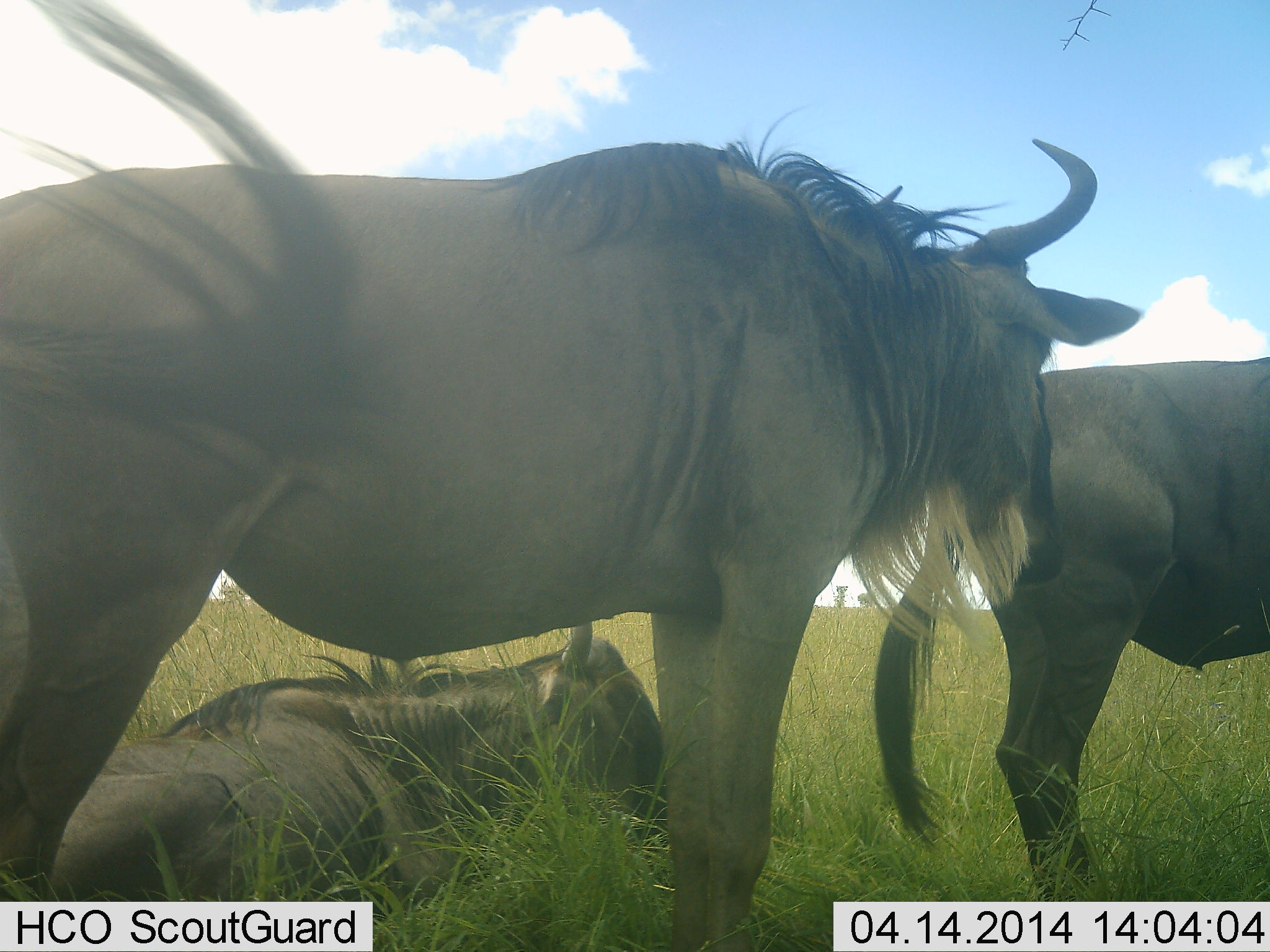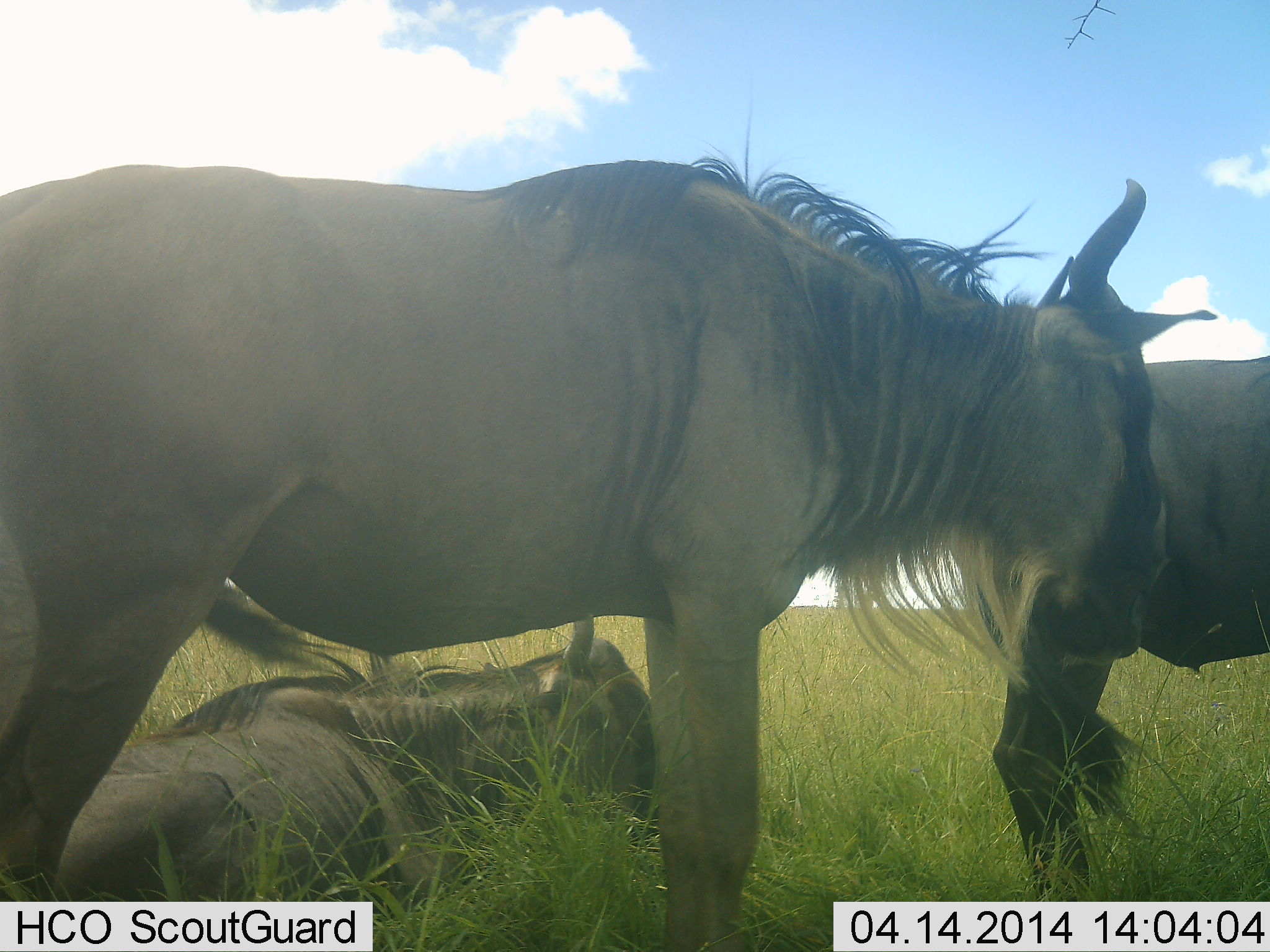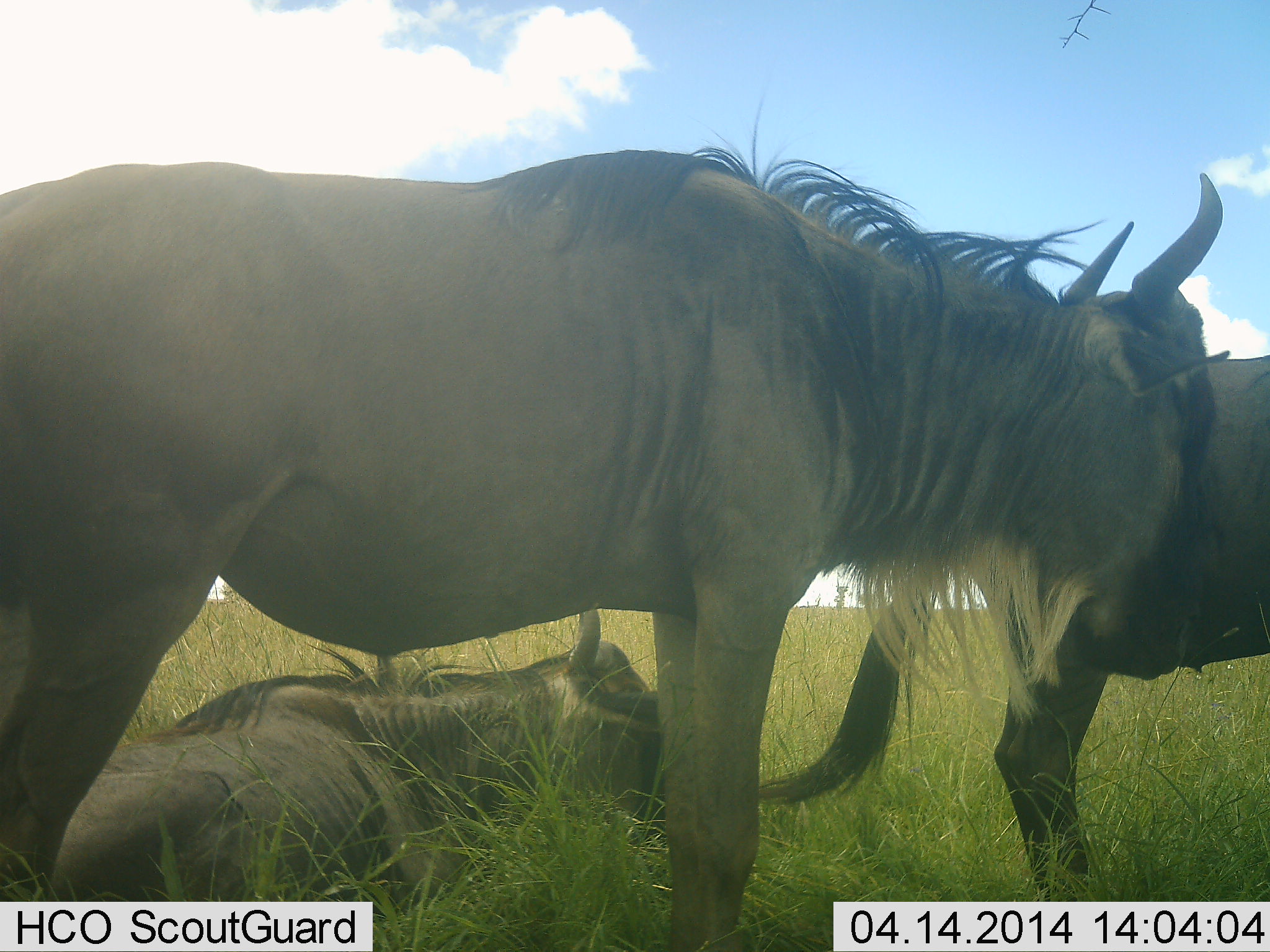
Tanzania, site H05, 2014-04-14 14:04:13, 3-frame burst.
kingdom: Animalia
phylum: Chordata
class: Mammalia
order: Artiodactyla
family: Bovidae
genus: Connochaetes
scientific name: Connochaetes taurinus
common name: blue wildebeest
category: wildebeest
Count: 3.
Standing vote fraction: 80%.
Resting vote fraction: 90%.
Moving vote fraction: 0%.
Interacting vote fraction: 0%.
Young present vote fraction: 0%.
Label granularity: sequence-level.